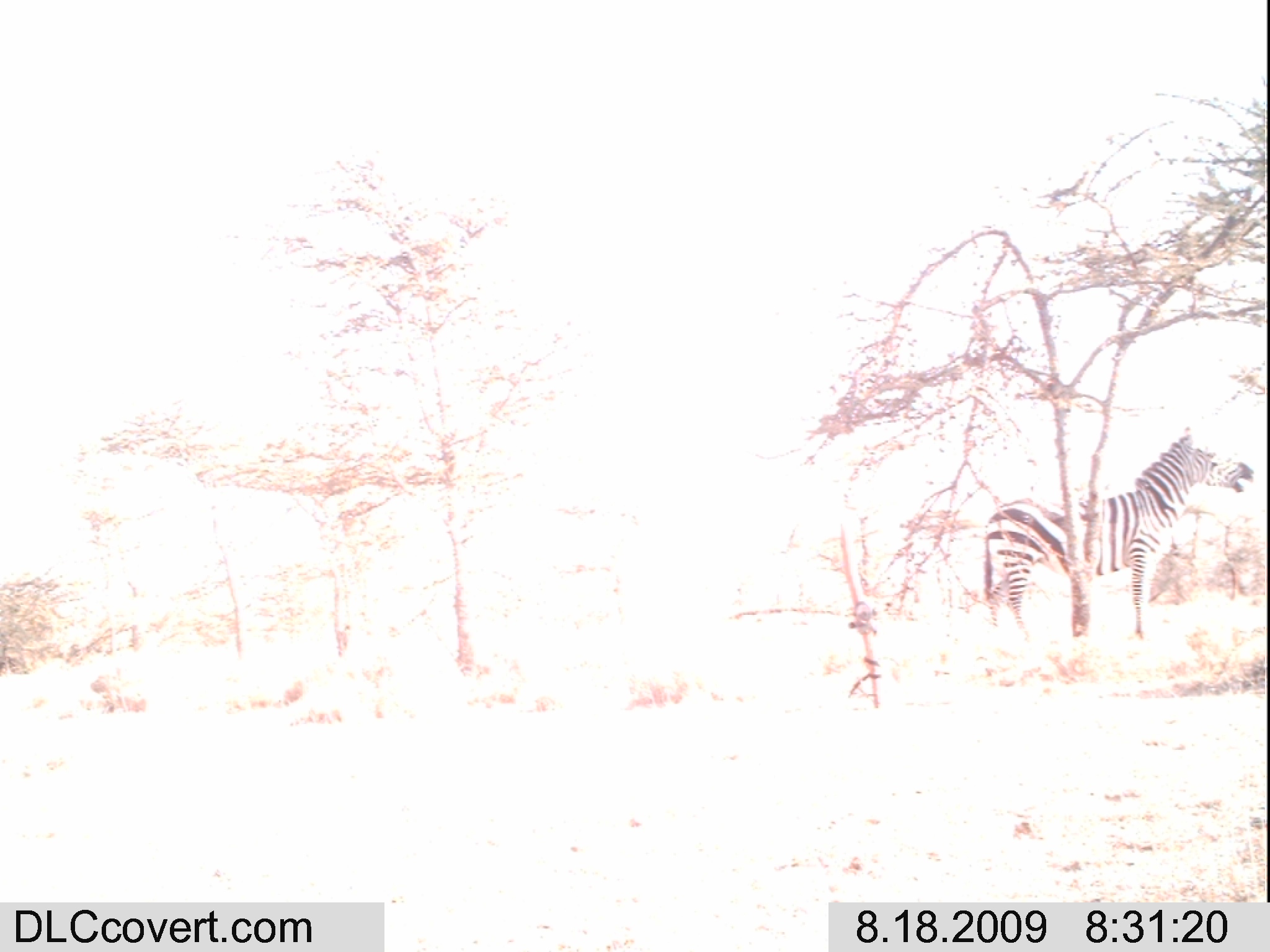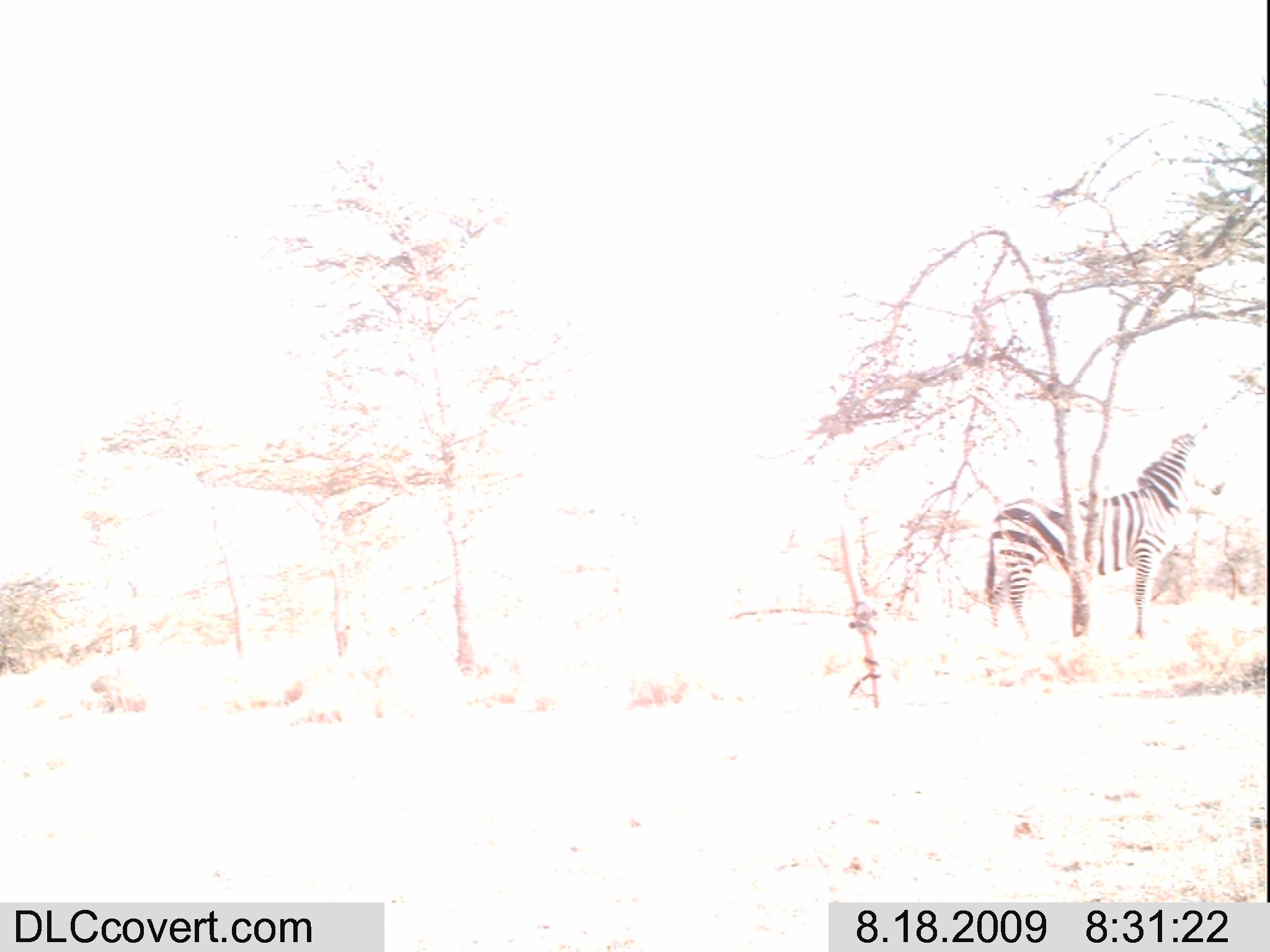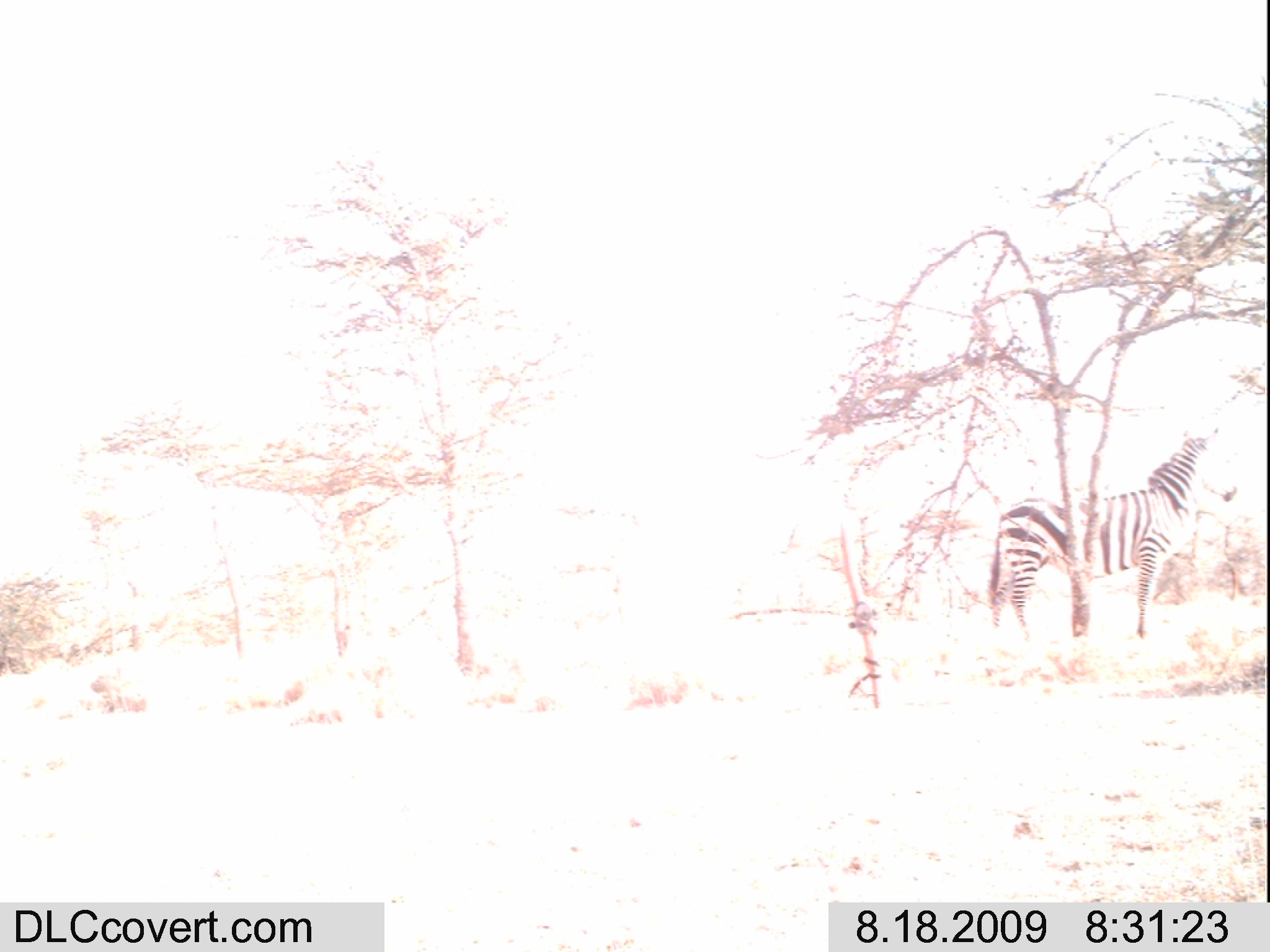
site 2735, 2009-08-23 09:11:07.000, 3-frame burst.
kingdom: Animalia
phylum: Chordata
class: Mammalia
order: Primates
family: Cercopithecidae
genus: Papio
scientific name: Papio anubis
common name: olive baboon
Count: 2.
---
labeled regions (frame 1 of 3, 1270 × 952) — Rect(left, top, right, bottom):
papio anubis: Rect(982, 436, 1250, 639)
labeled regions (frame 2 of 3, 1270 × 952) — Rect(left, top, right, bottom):
papio anubis: Rect(981, 426, 1229, 642)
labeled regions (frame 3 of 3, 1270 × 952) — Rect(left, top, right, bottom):
papio anubis: Rect(981, 426, 1236, 644)